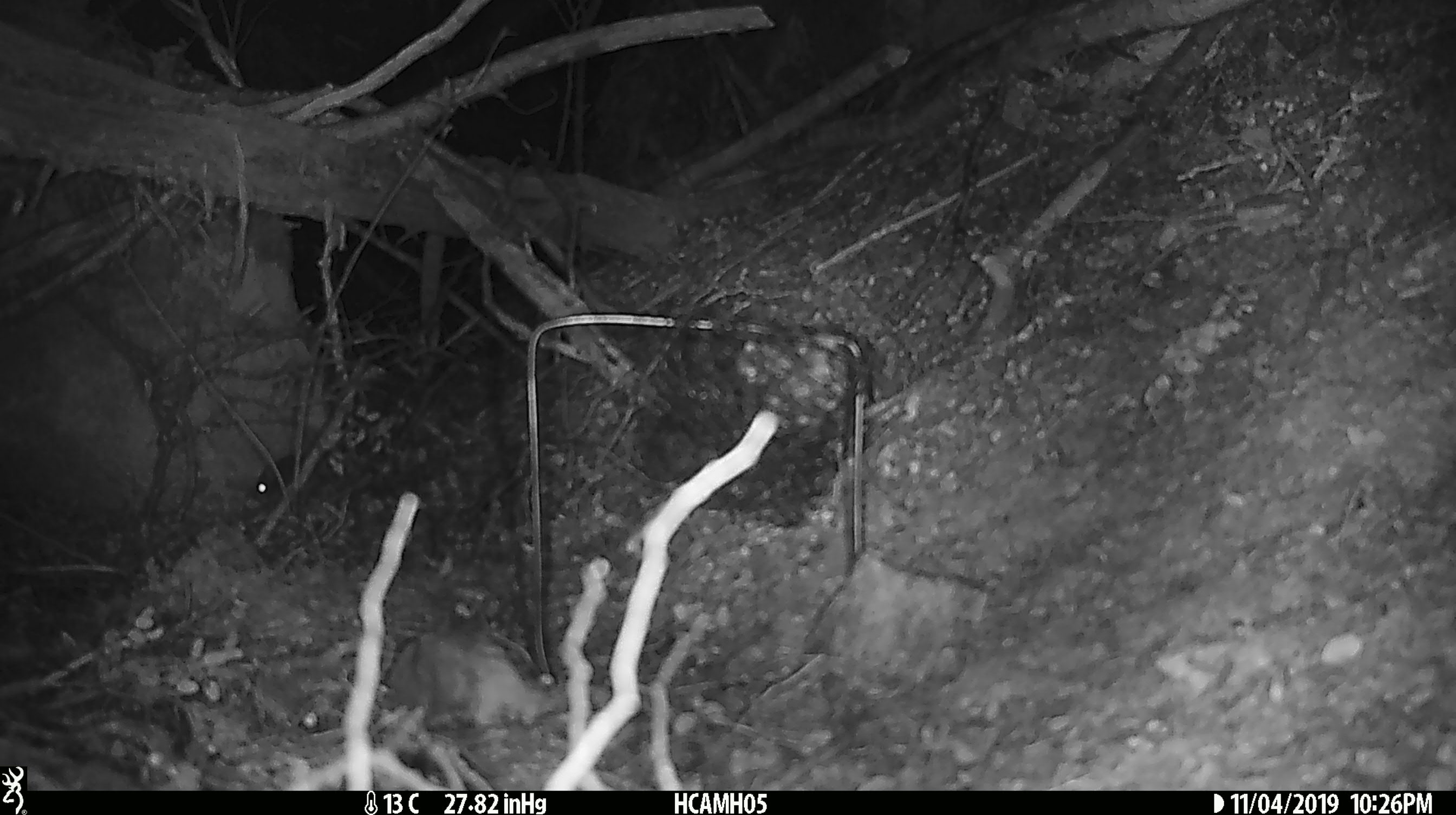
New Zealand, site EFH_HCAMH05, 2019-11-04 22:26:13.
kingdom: Animalia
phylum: Chordata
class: Mammalia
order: Rodentia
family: Muridae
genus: Mus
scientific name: Mus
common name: mouse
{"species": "mouse (Mus)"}